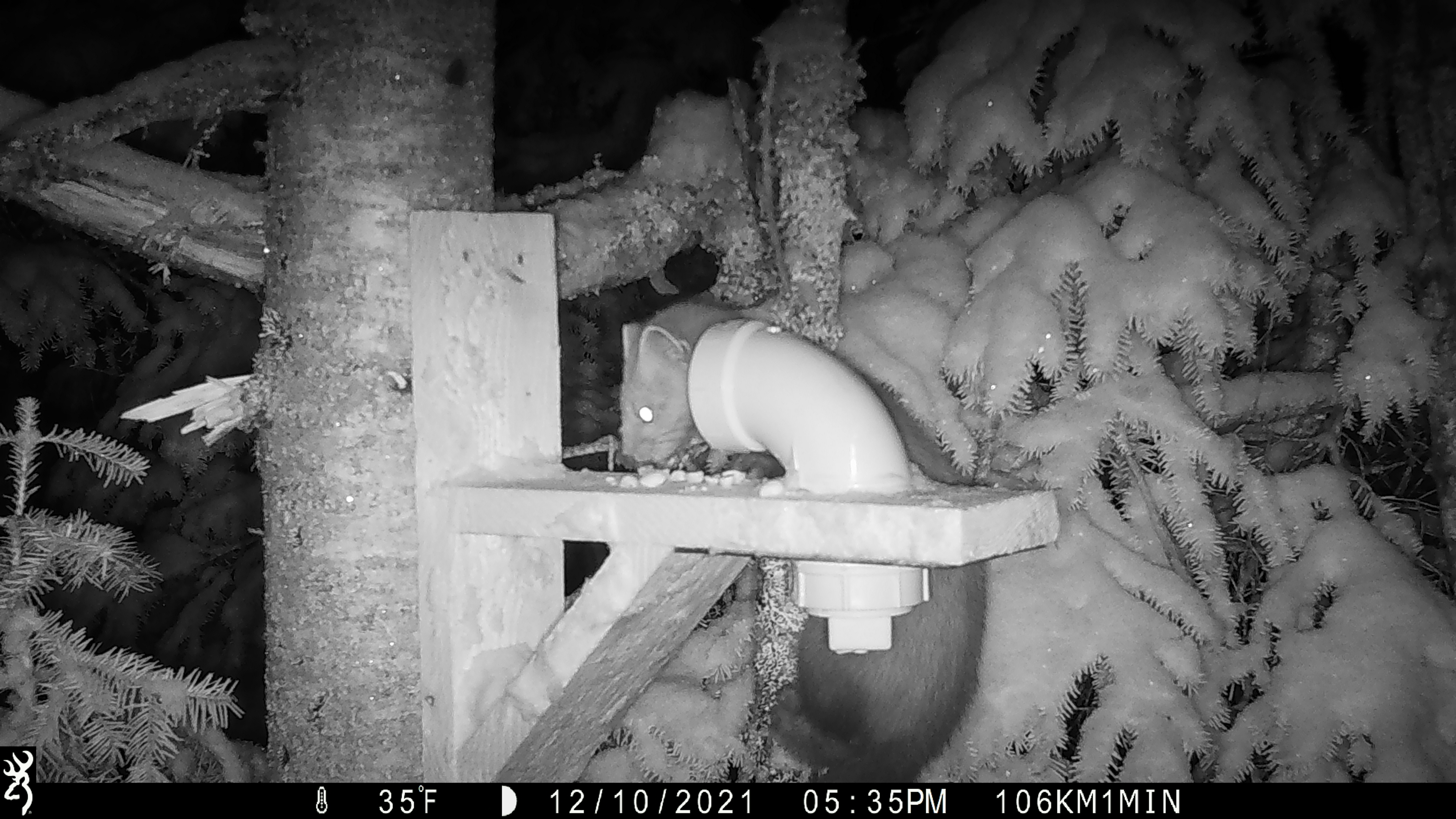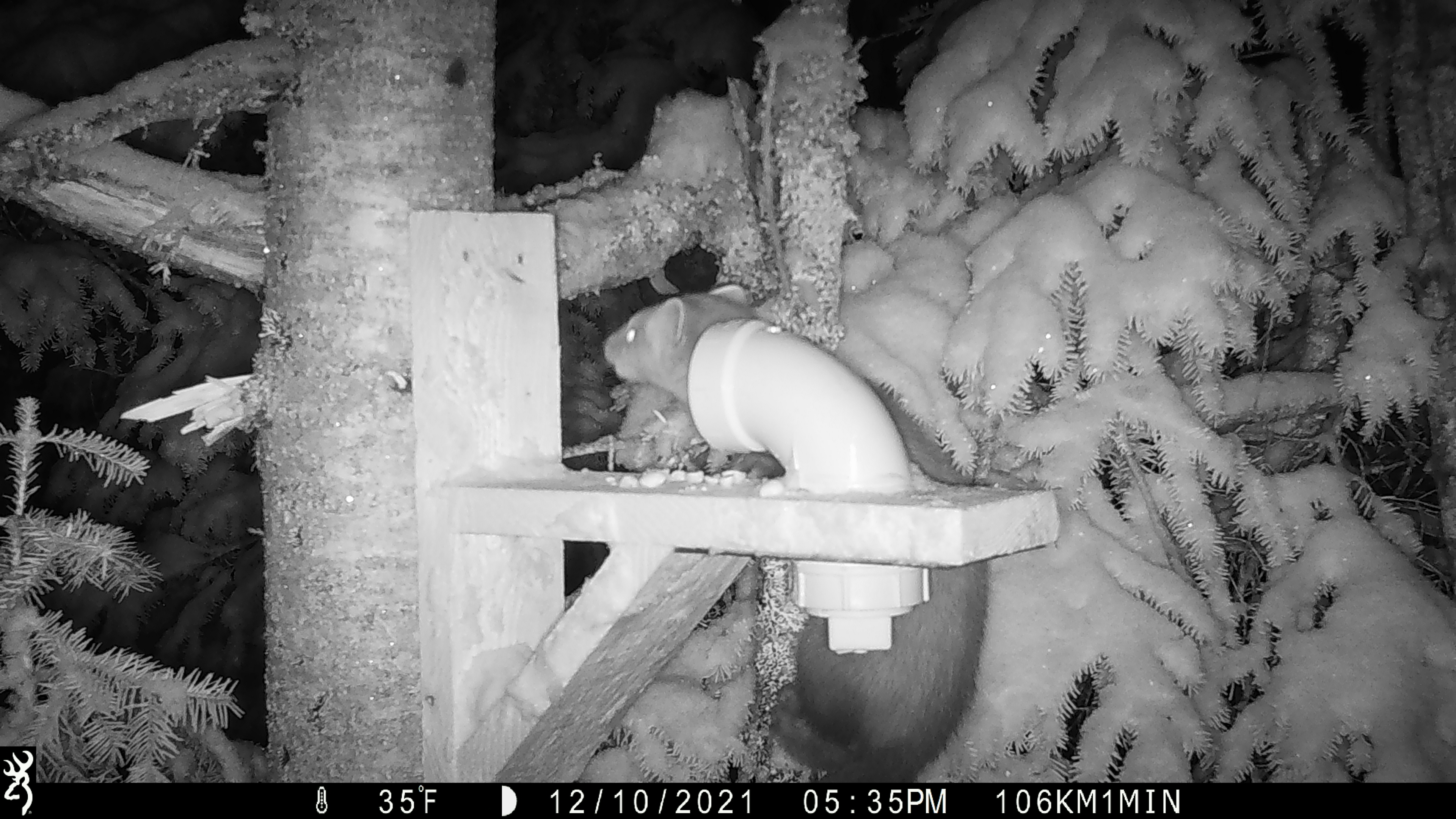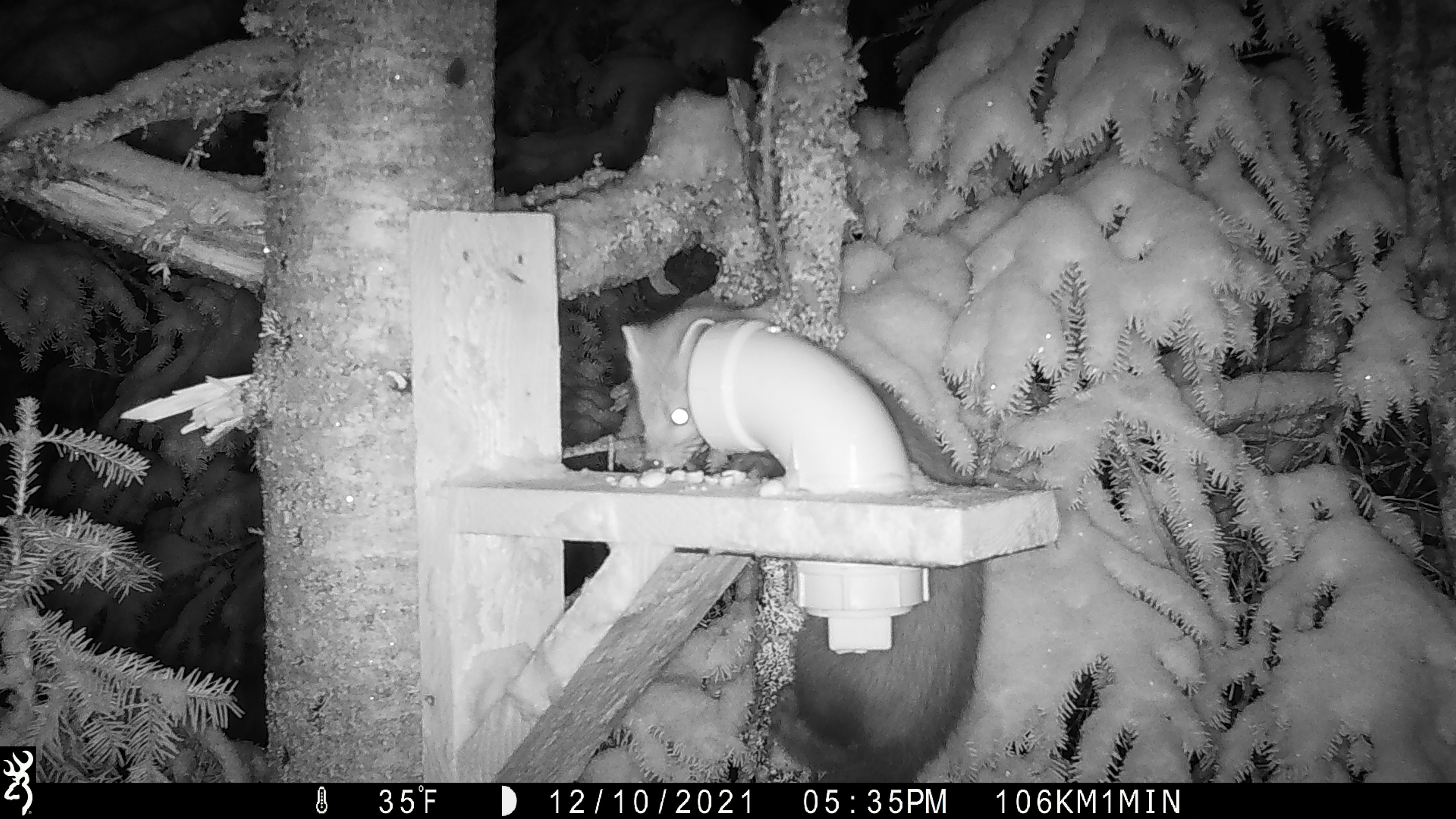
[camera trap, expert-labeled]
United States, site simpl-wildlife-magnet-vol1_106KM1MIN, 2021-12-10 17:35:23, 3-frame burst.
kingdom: Animalia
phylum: Chordata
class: Mammalia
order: Carnivora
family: Mustelidae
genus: Martes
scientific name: Martes americana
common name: american marten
American marten (Martes americana).